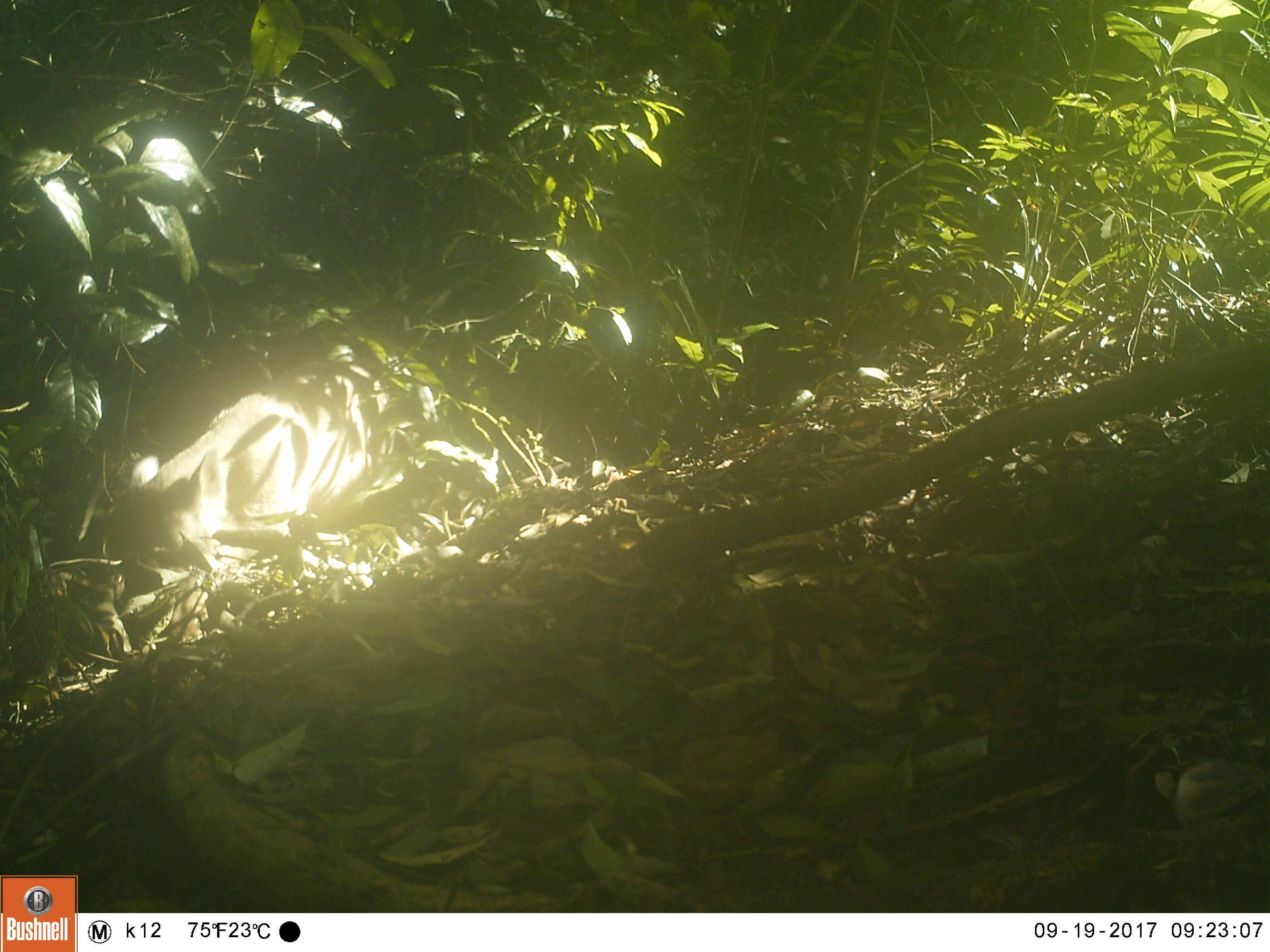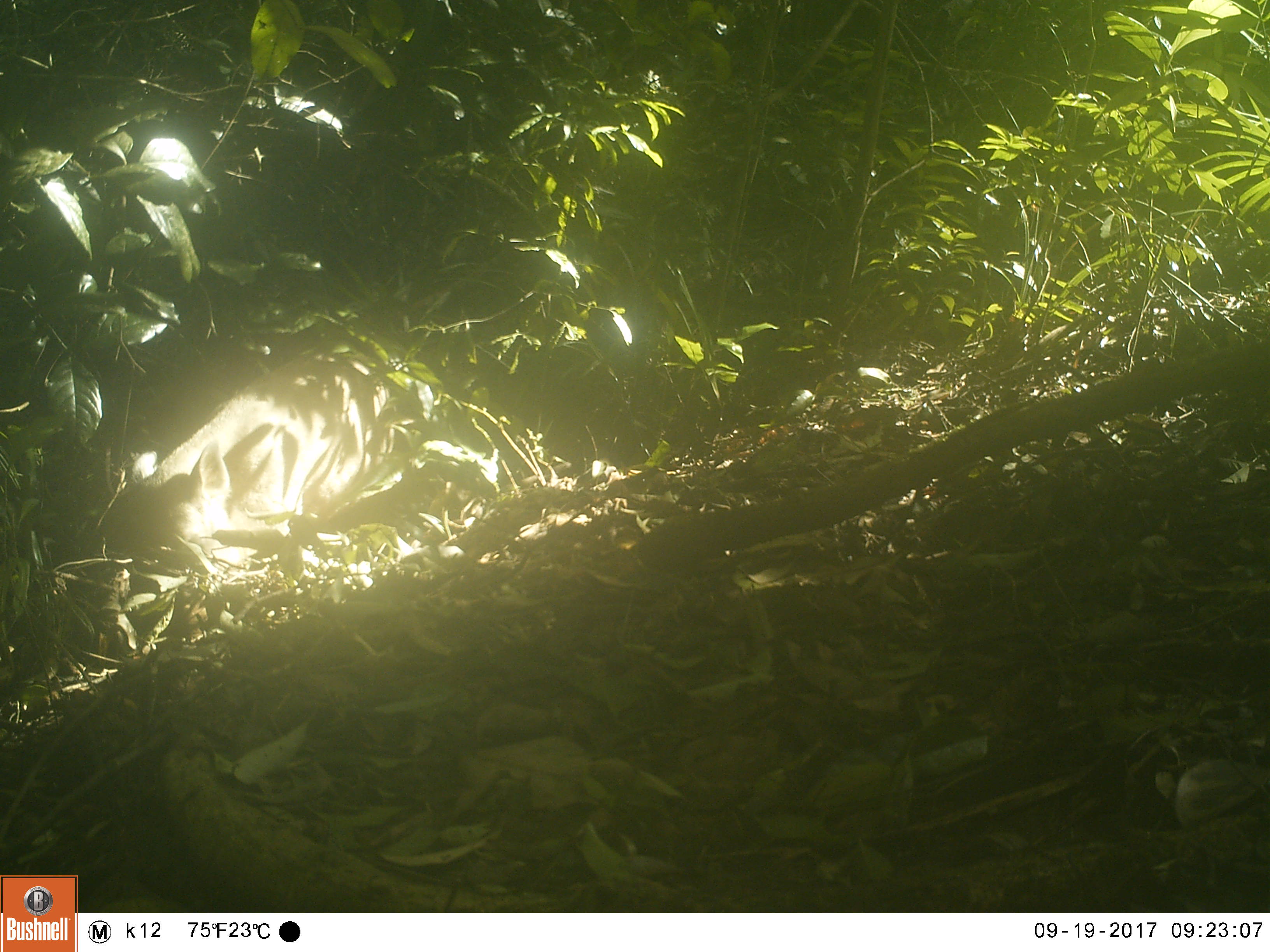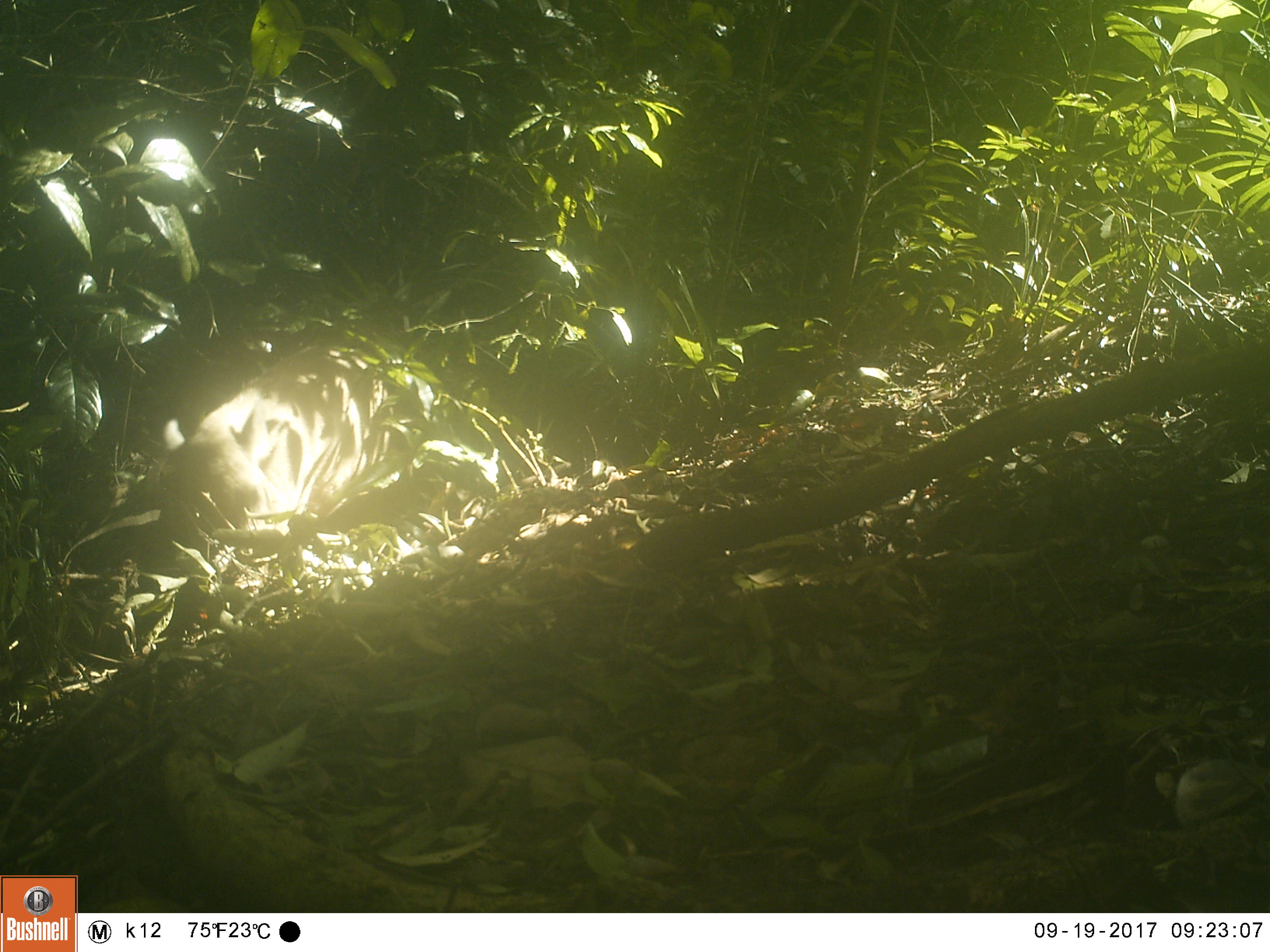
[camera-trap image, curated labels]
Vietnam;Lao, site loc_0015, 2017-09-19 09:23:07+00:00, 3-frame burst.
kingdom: Animalia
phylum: Chordata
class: Mammalia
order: Artiodactyla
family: Suidae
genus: Sus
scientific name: Sus scrofa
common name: eurasian wild pig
Eurasian wild pig (Sus scrofa). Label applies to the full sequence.